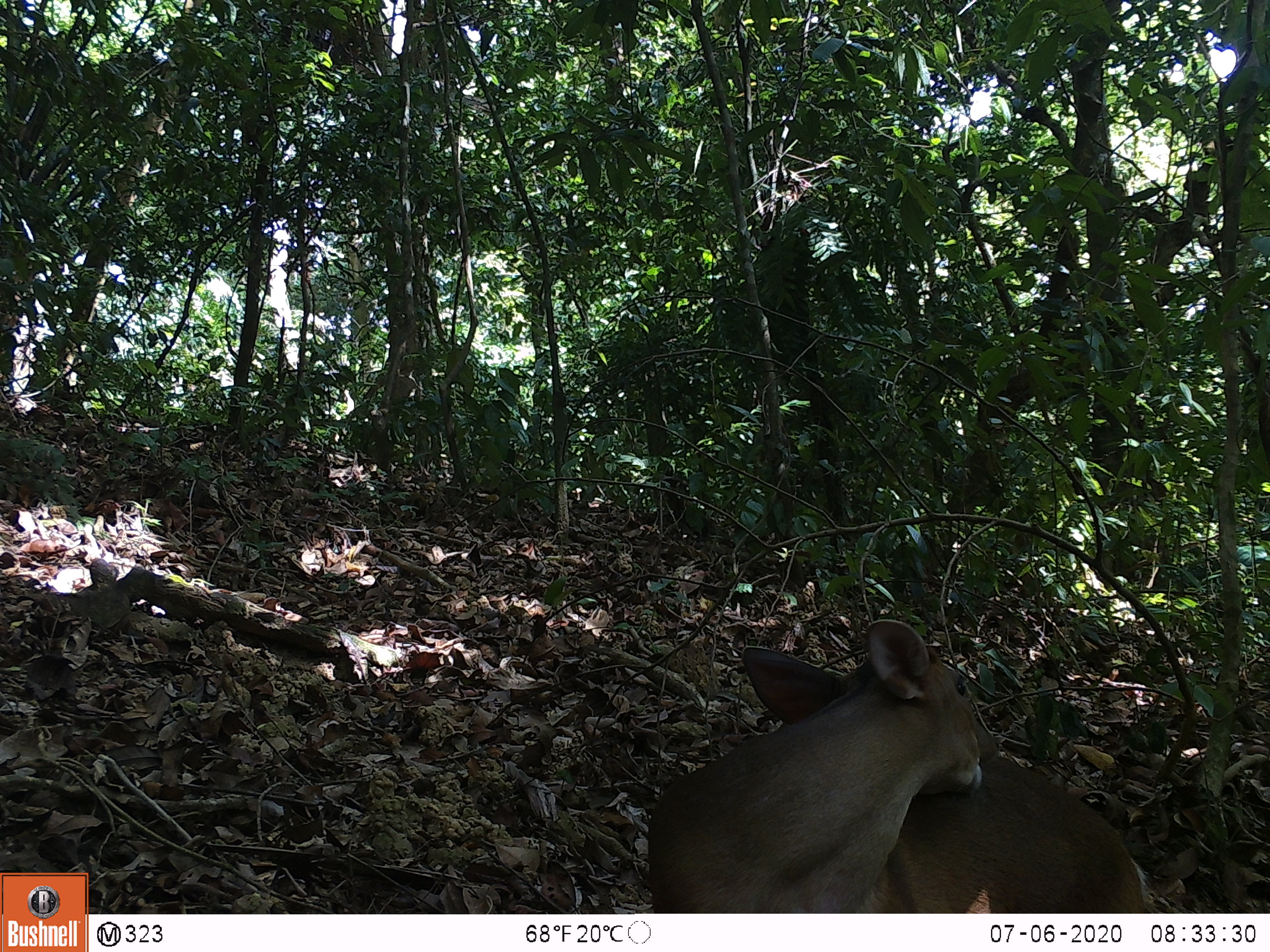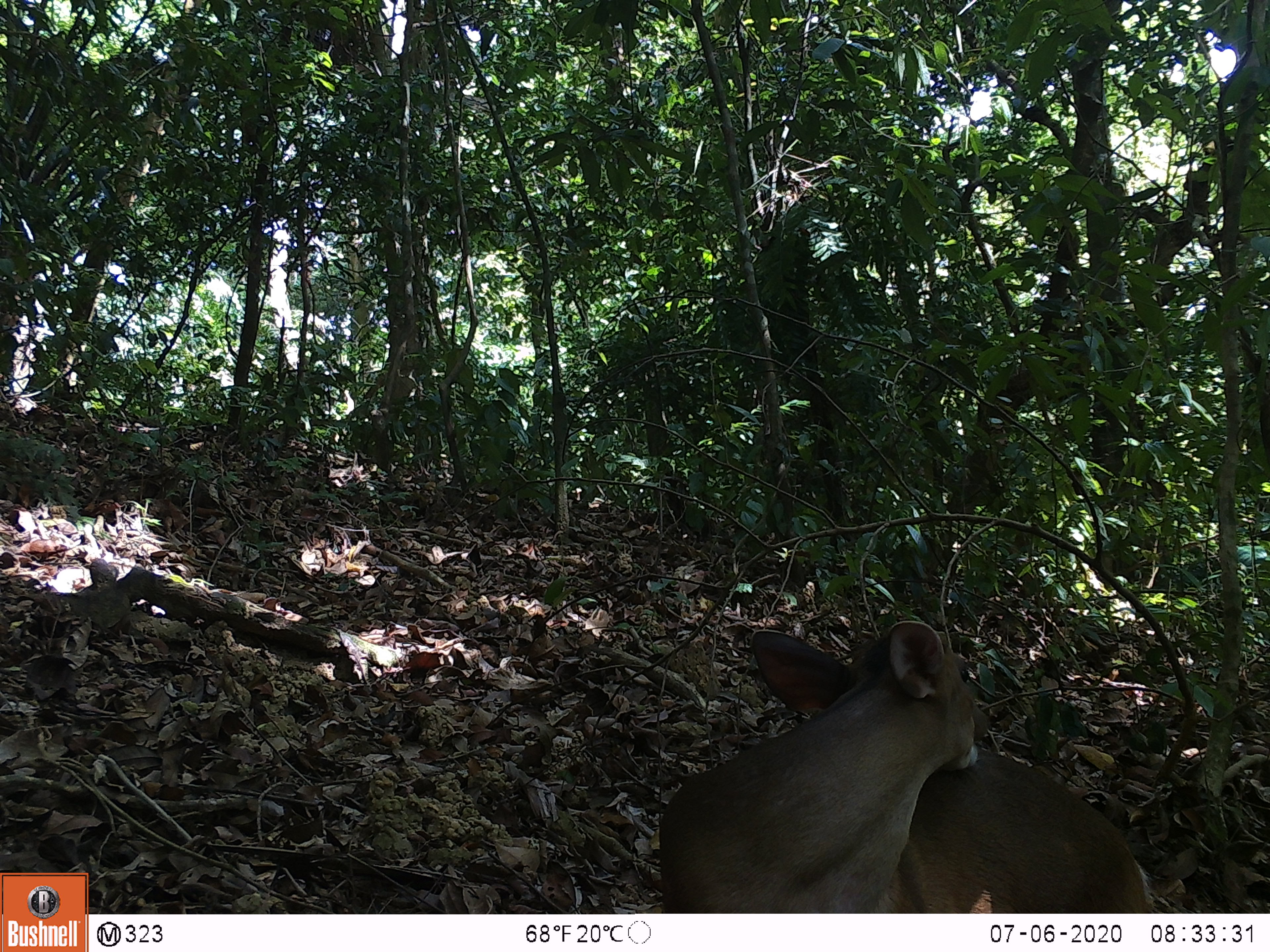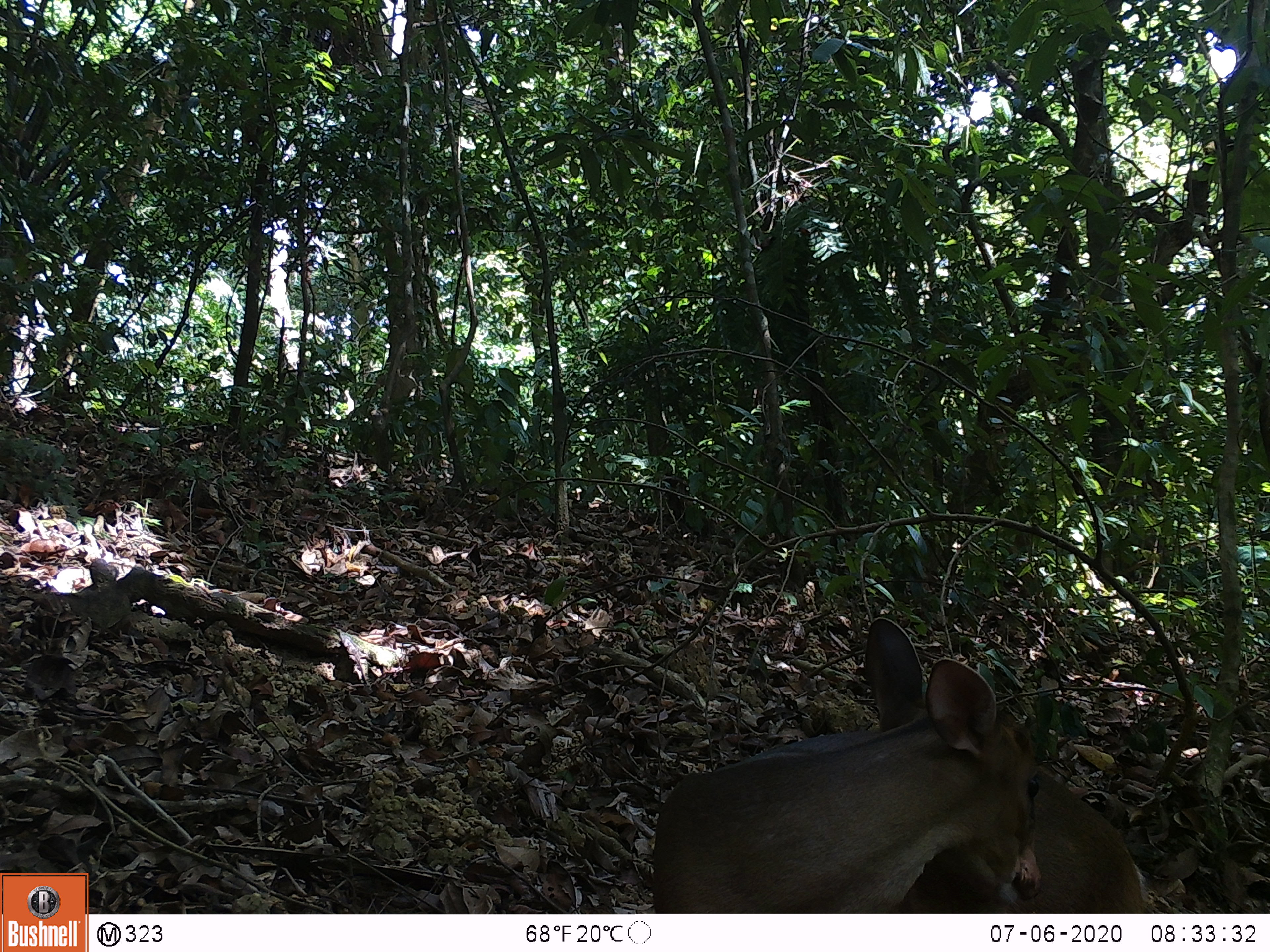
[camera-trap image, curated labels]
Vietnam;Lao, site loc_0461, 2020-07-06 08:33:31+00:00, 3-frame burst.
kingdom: Animalia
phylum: Chordata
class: Mammalia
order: Artiodactyla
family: Cervidae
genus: Muntiacus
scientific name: Muntiacus vuquangensis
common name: large-antlered muntjac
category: large antlered muntjac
Large antlered muntjac (large-antlered muntjac) (Muntiacus vuquangensis). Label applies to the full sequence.